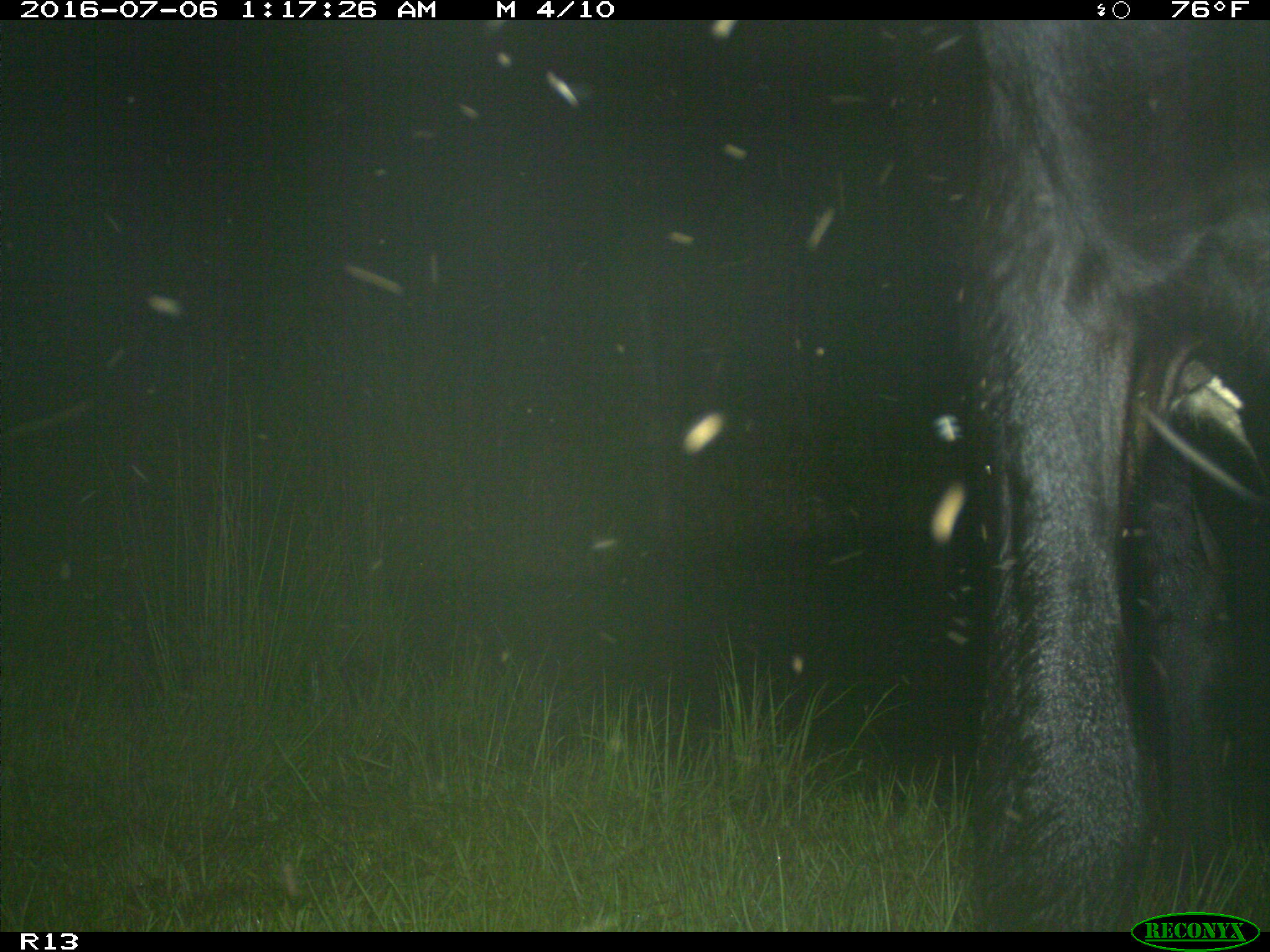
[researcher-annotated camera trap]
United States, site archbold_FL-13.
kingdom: Animalia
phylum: Chordata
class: Mammalia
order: Artiodactyla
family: Bovidae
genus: Bos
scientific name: Bos taurus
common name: domestic cow